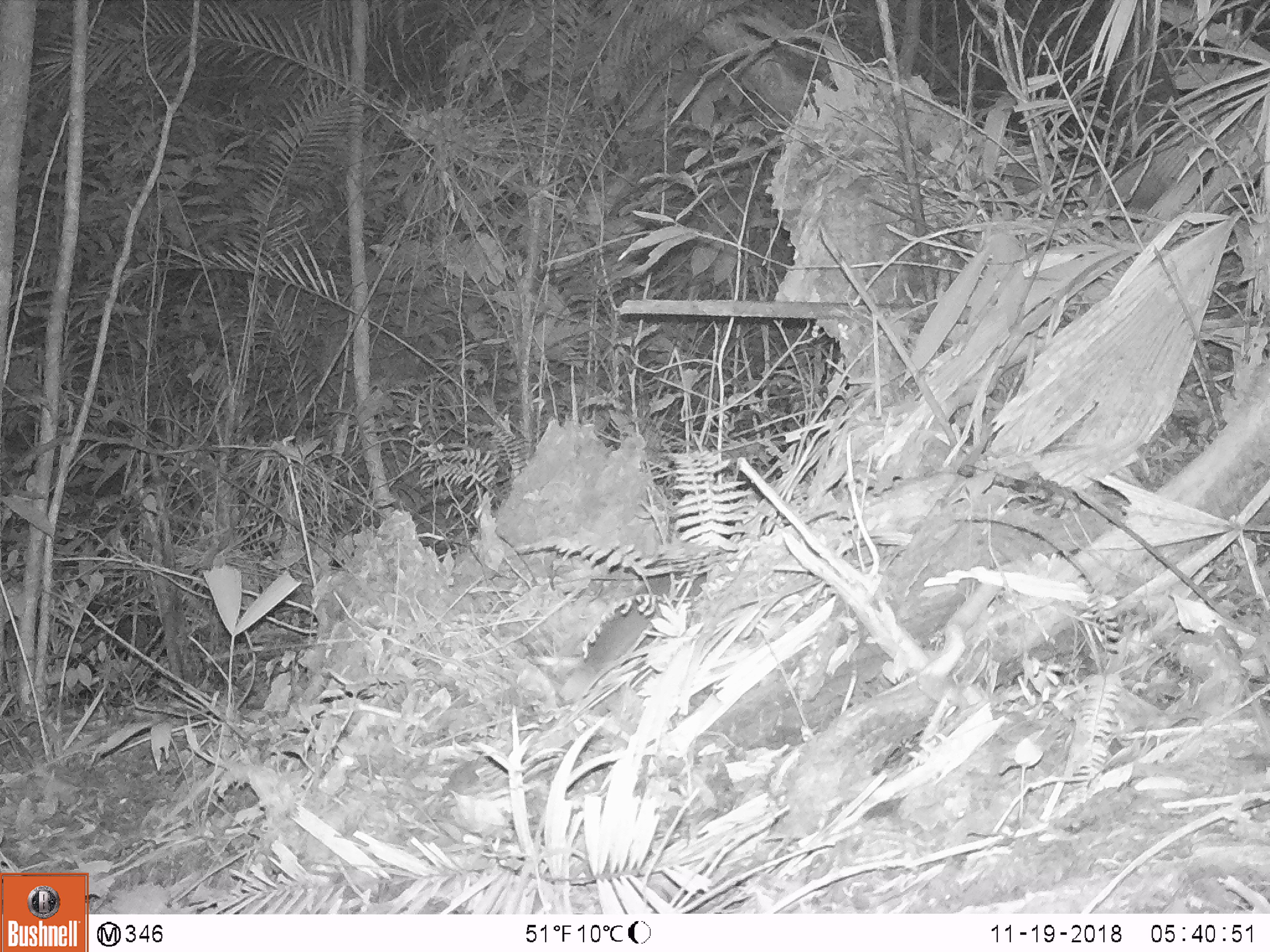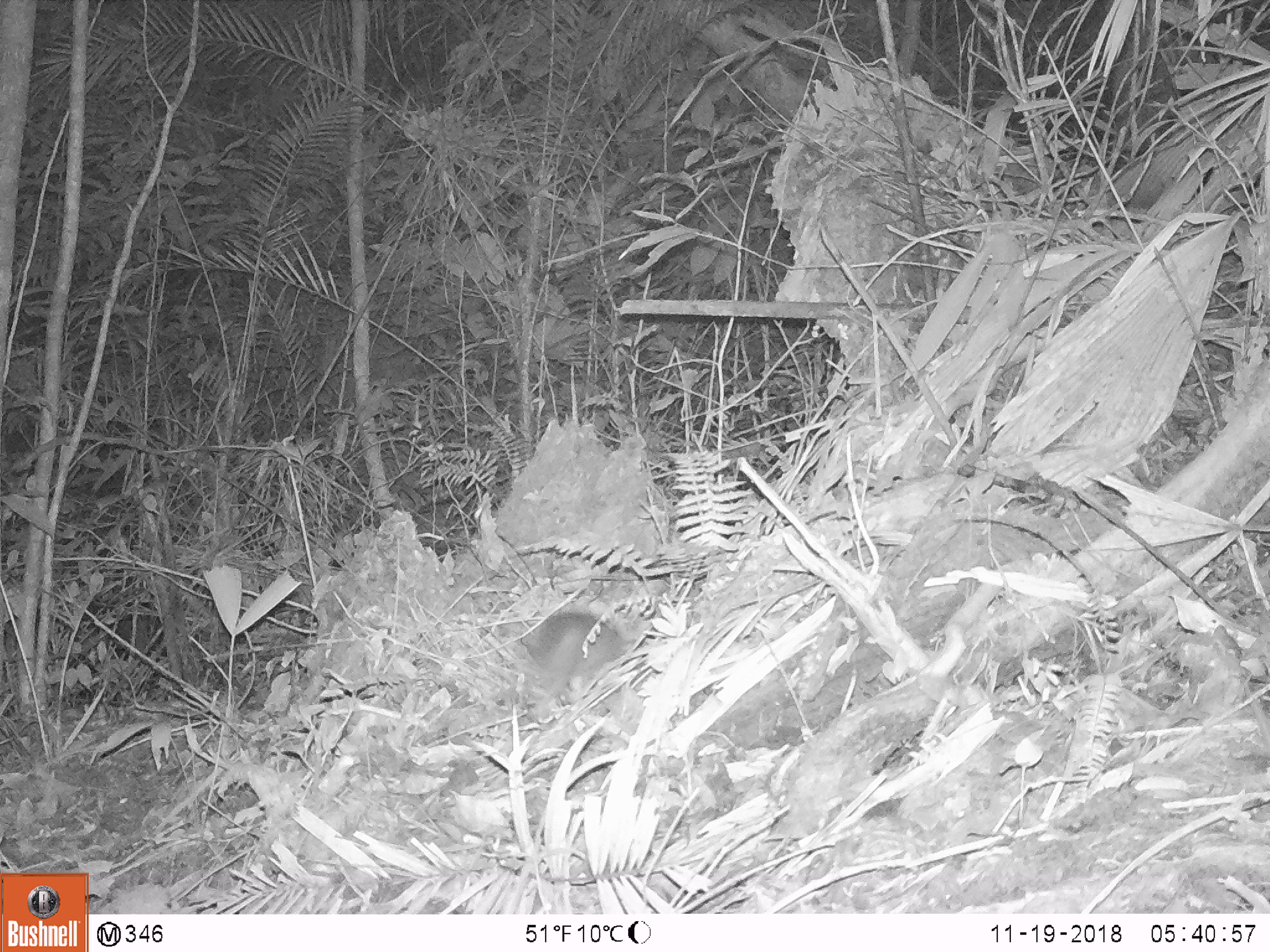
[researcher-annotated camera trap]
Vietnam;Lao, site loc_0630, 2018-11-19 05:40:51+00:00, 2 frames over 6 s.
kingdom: Animalia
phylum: Chordata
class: Mammalia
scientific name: Mammalia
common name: mammal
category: unidentified small mammal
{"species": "unidentified small mammal (mammal) (Mammalia)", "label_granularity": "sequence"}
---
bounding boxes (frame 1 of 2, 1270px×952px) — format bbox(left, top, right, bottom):
unidentified small mammal: bbox(555, 560, 706, 709)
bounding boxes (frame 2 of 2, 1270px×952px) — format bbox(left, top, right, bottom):
unidentified small mammal: bbox(517, 608, 633, 713)